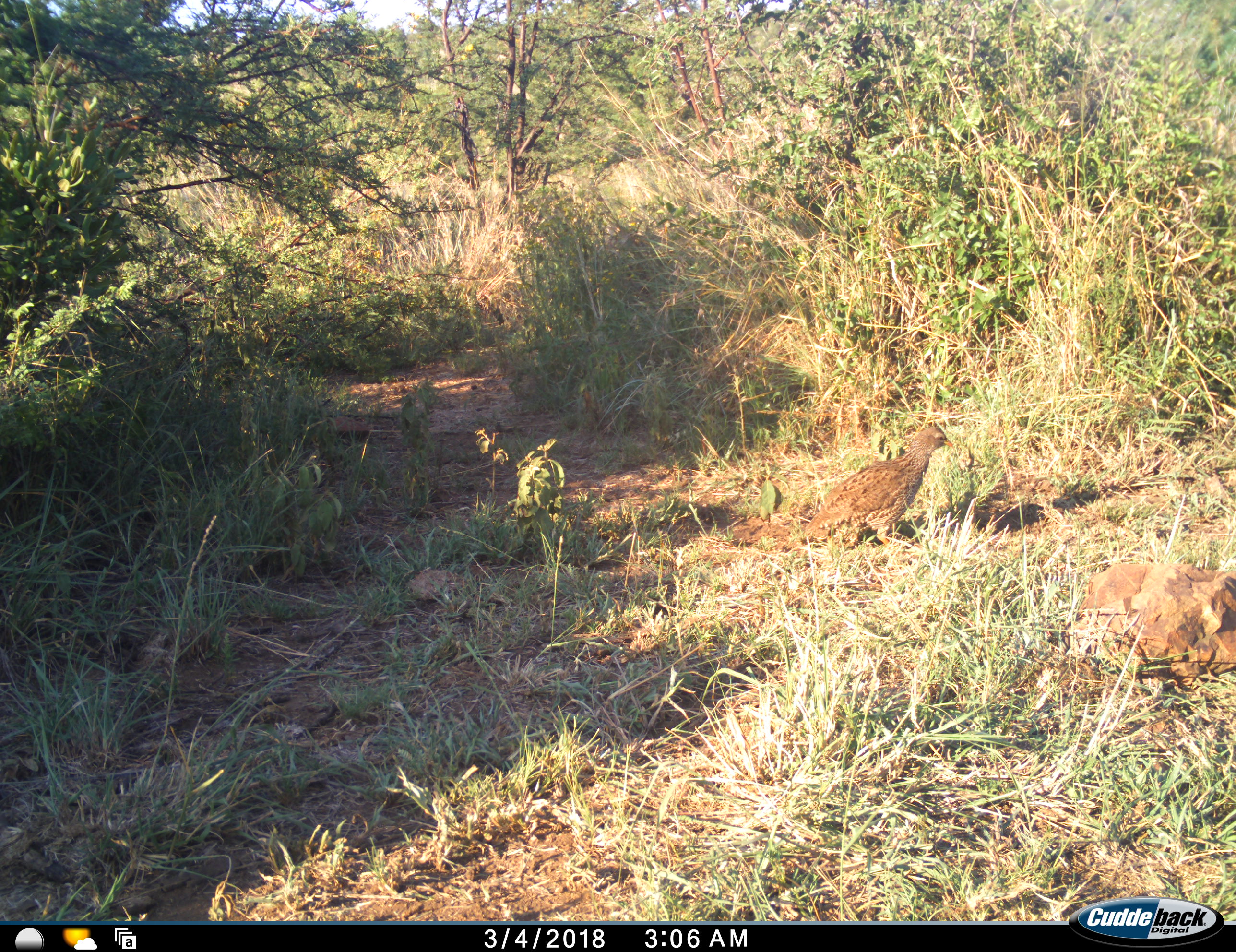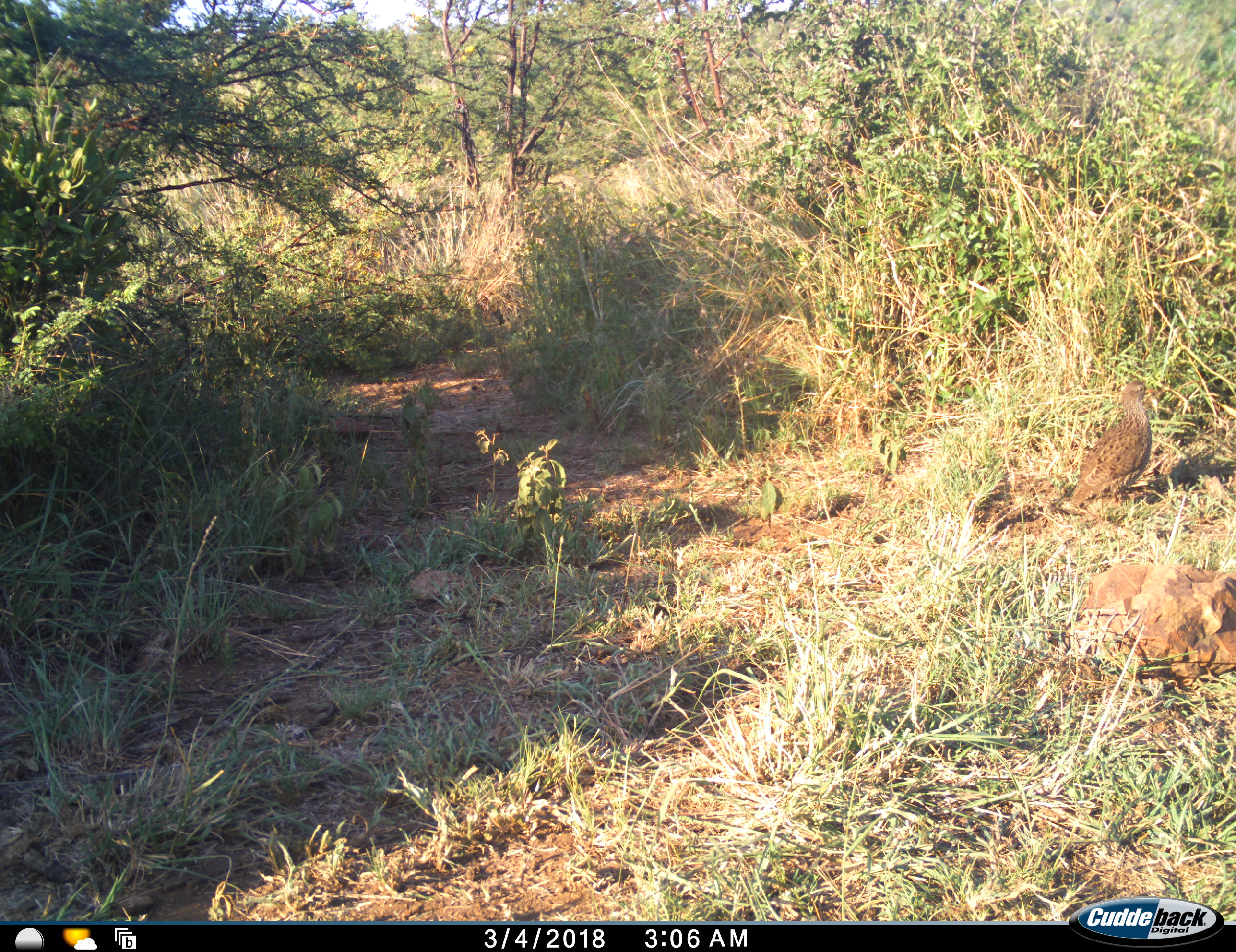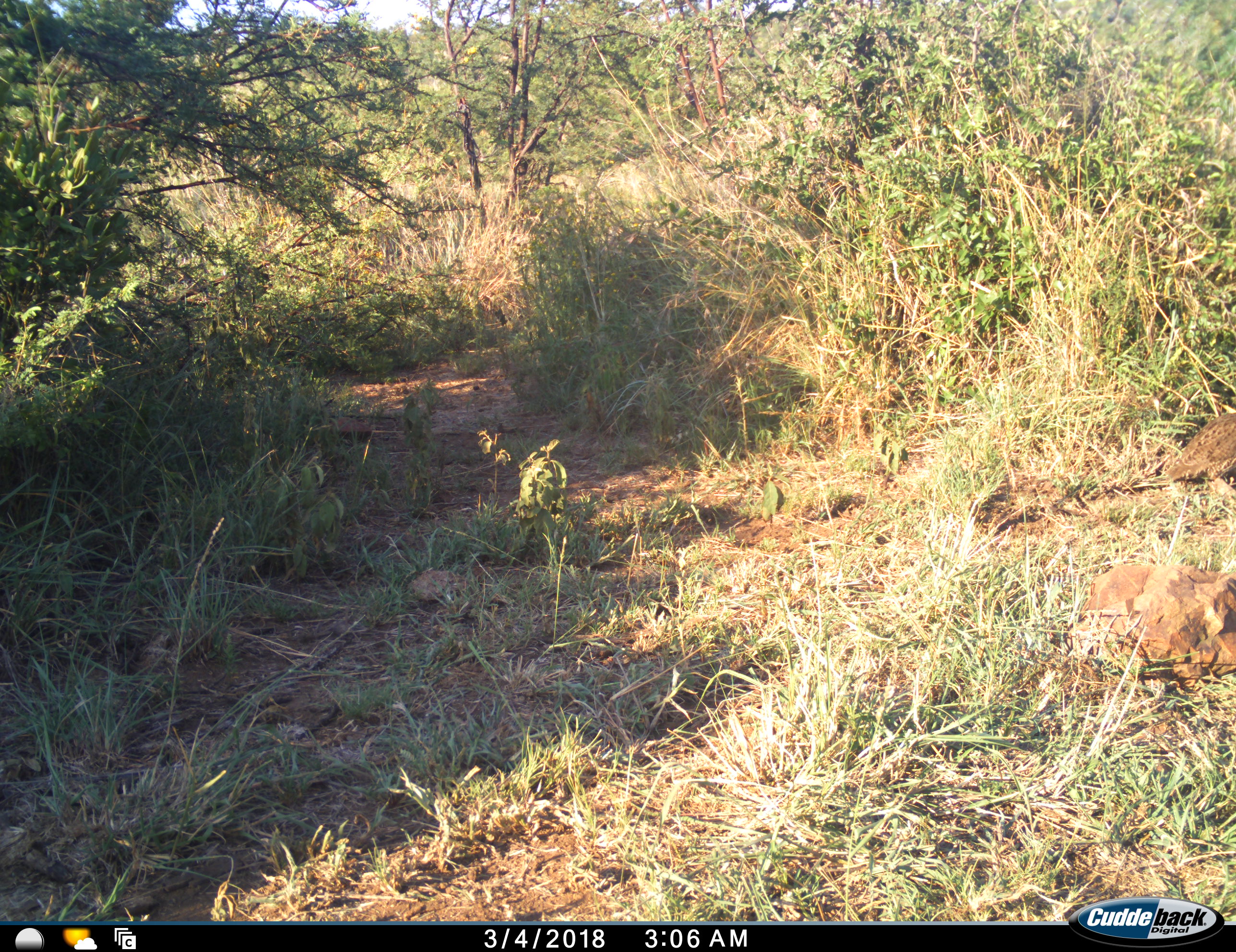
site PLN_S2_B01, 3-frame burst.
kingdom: Animalia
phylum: Chordata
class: Aves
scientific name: Aves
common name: bird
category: birdother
Birdother (bird) (Aves), count 1. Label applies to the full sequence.